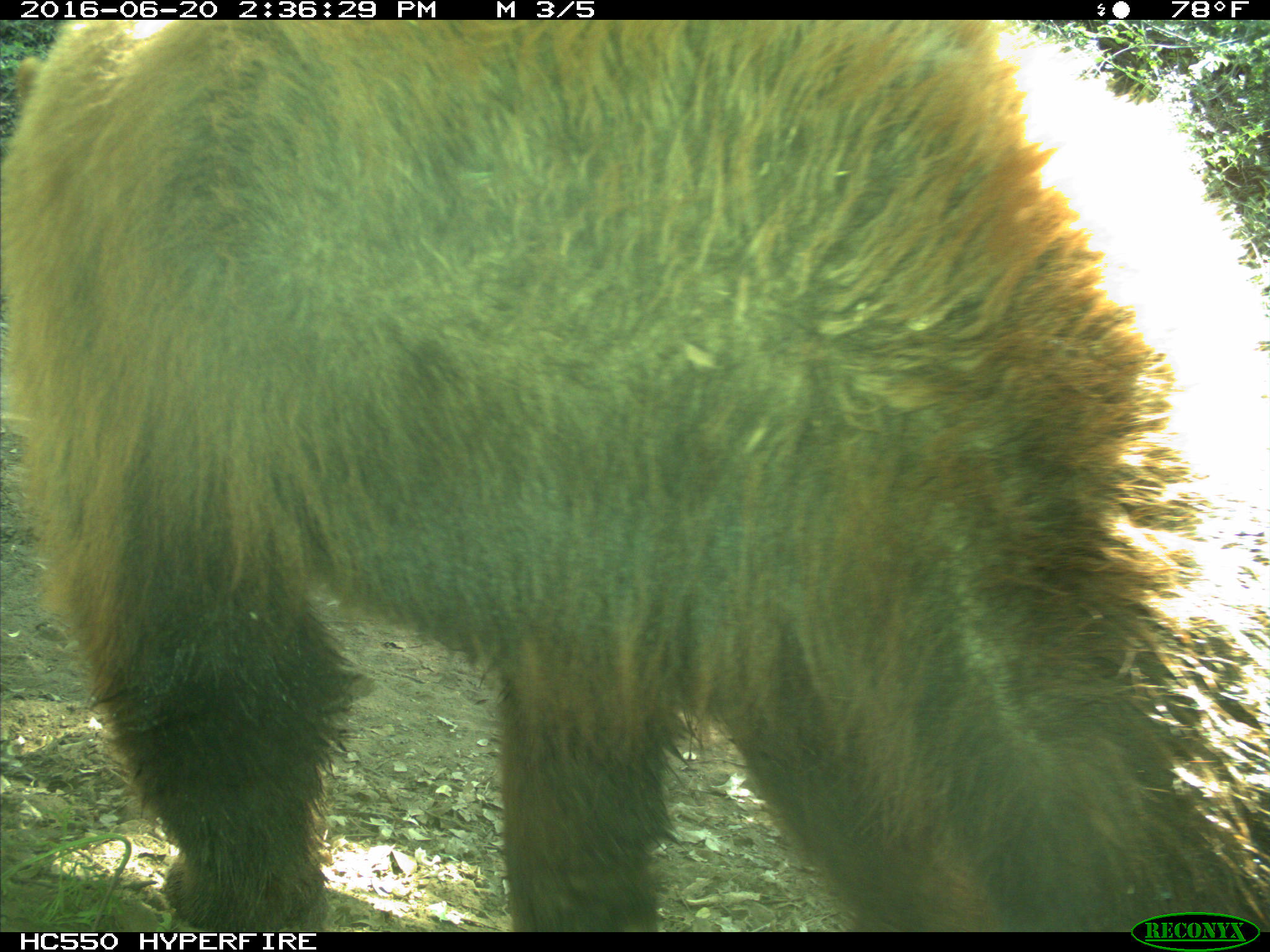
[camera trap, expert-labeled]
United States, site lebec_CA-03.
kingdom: Animalia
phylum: Chordata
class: Mammalia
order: Carnivora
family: Ursidae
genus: Ursus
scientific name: Ursus americanus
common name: american black bear